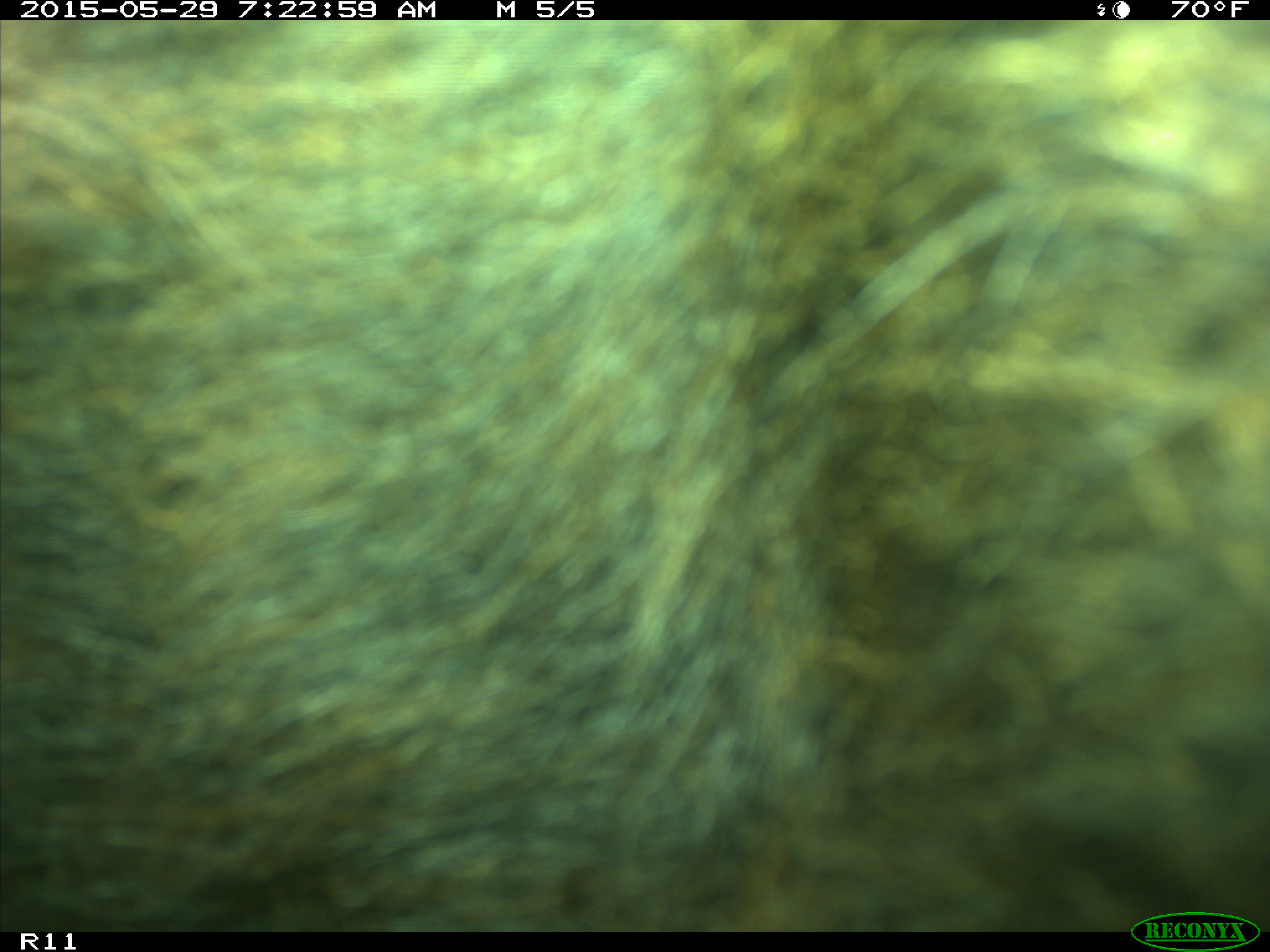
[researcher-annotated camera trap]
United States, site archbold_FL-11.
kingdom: Animalia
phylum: Chordata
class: Mammalia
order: Artiodactyla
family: Bovidae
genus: Bos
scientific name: Bos taurus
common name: domestic cow